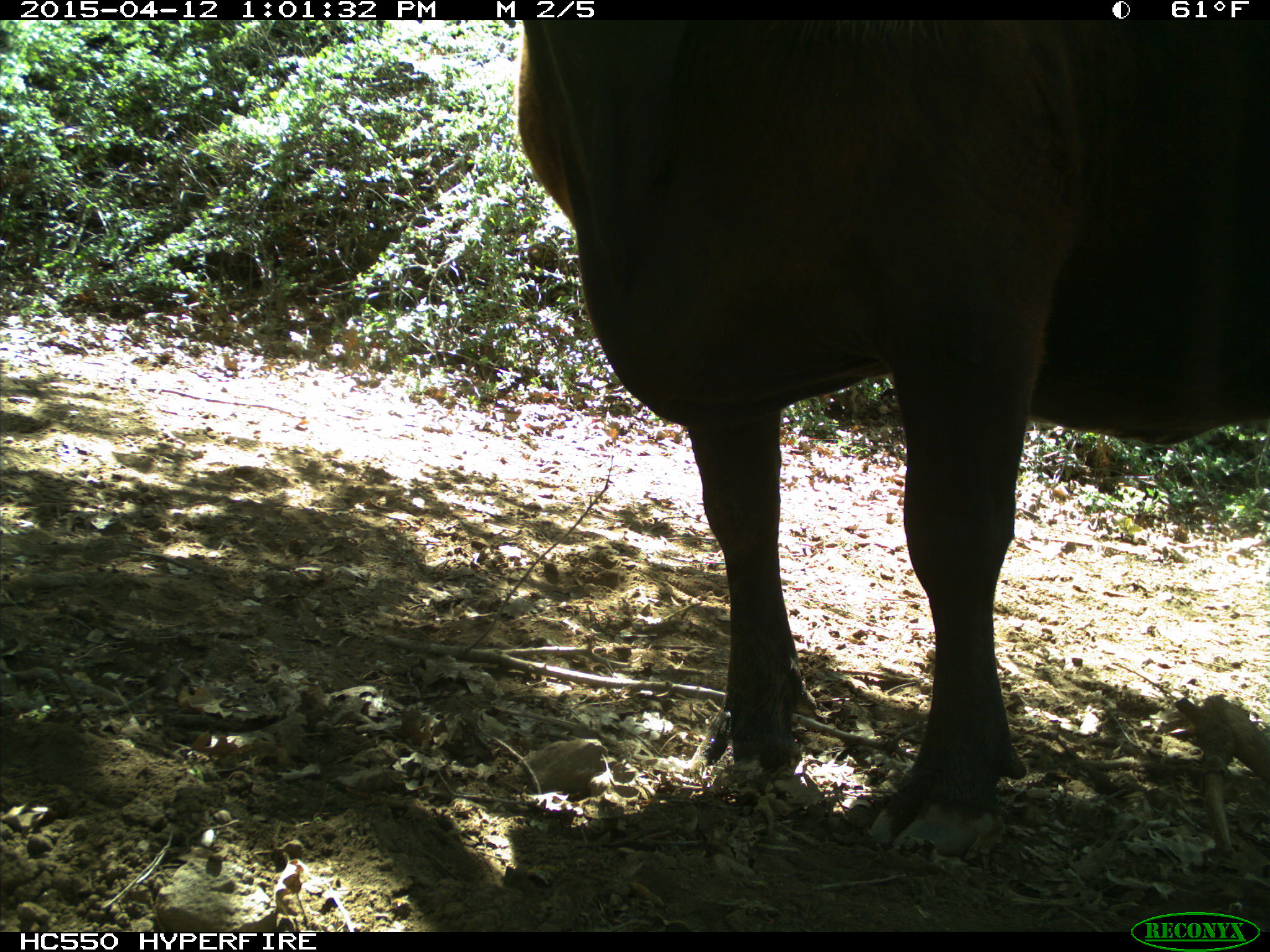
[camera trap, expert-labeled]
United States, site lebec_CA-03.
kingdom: Animalia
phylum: Chordata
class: Mammalia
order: Artiodactyla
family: Bovidae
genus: Bos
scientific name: Bos taurus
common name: domestic cow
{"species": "Bos taurus (domestic cow)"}